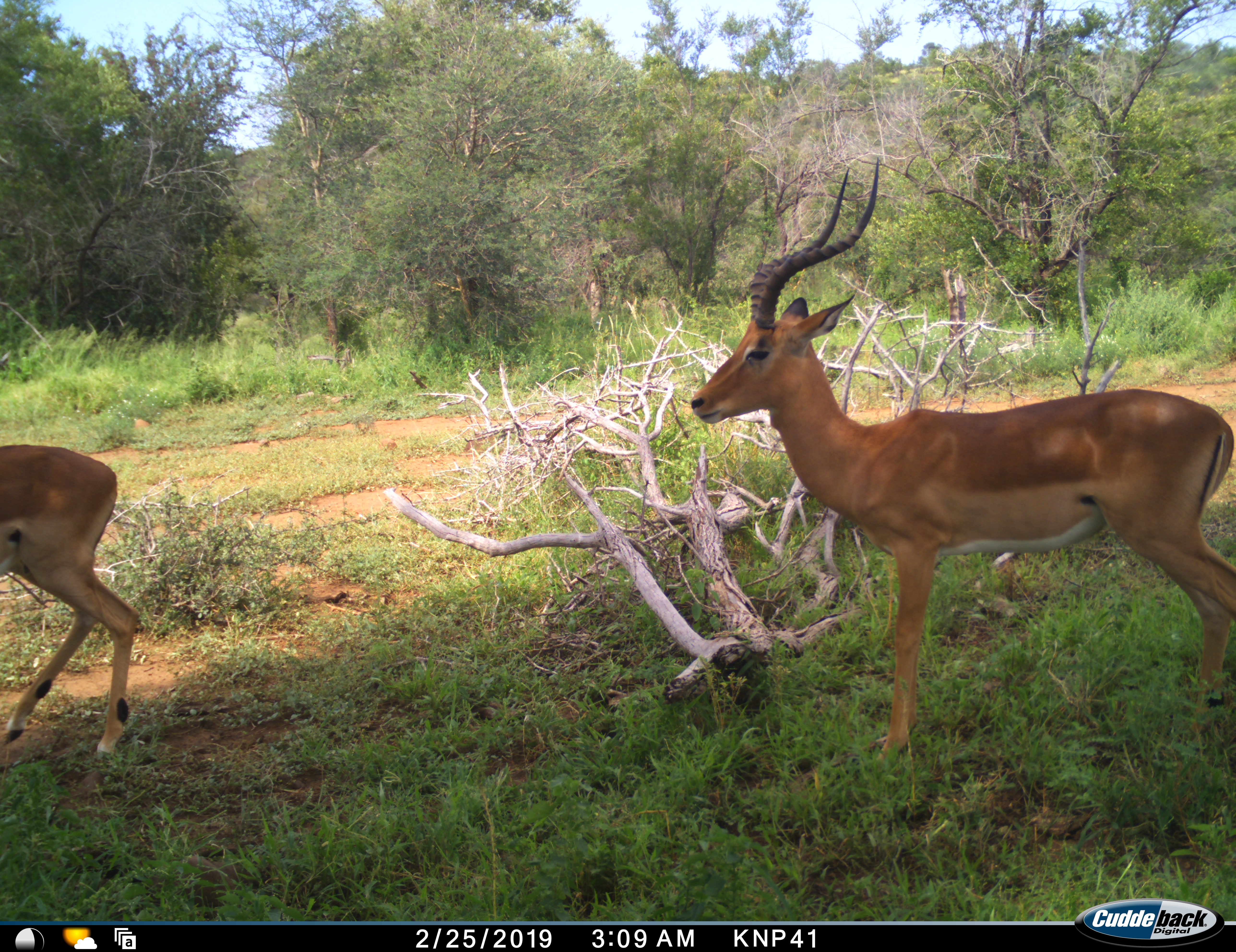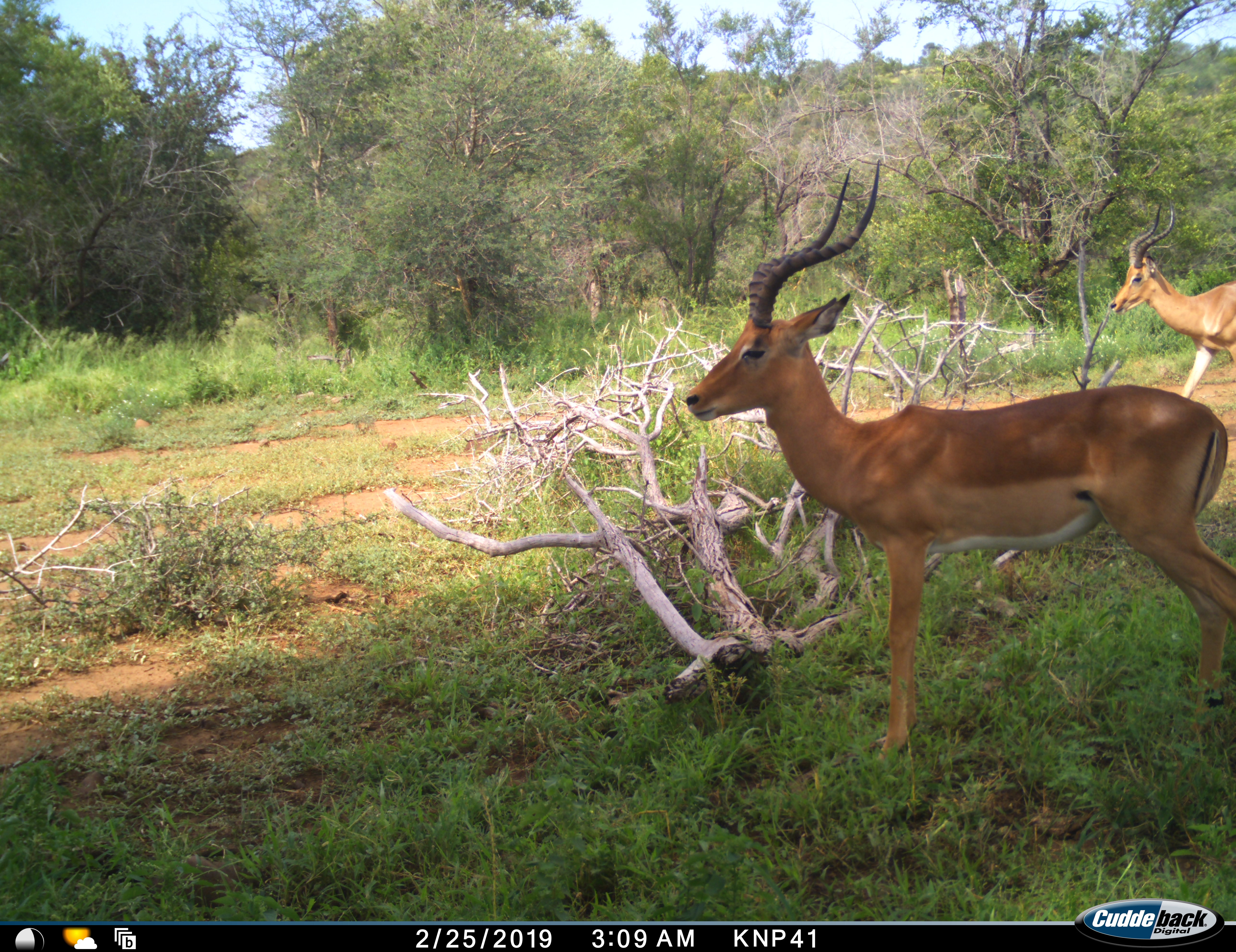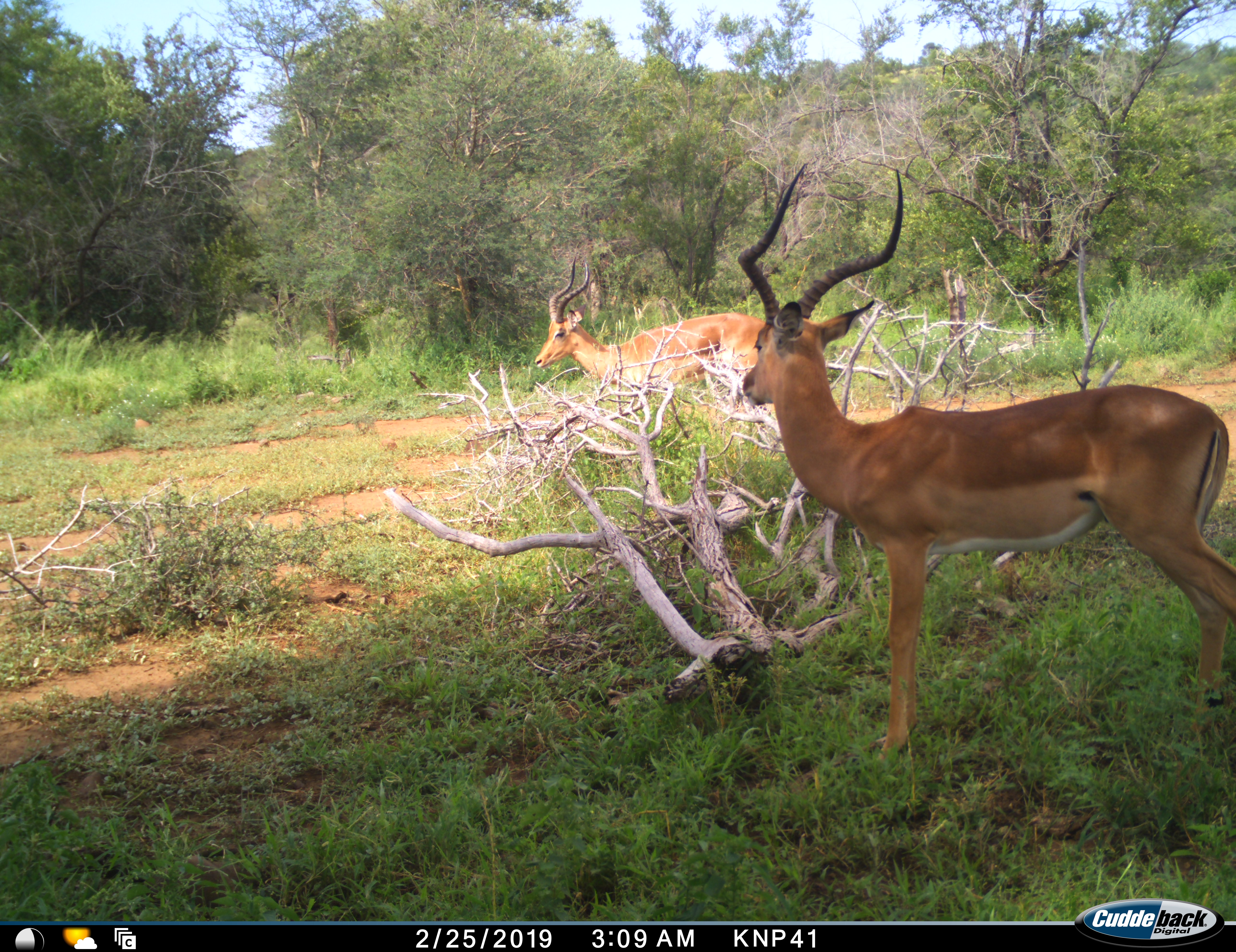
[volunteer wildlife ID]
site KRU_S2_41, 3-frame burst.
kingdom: Animalia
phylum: Chordata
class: Mammalia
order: Artiodactyla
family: Bovidae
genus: Aepyceros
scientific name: Aepyceros melampus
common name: impala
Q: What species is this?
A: Impala (Aepyceros melampus).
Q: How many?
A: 3.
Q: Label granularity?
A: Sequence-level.